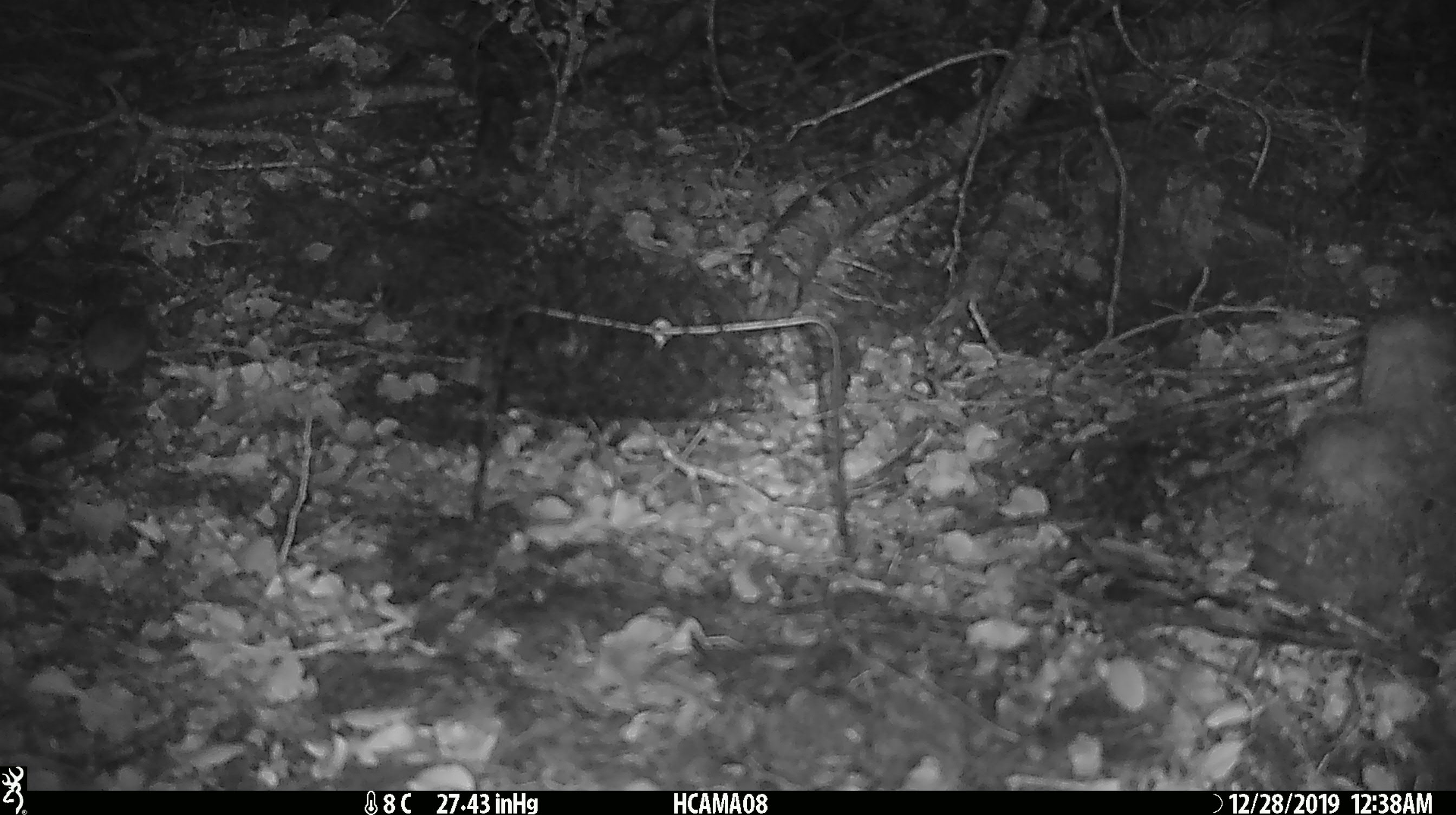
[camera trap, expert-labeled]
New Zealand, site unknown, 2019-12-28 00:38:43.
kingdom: Animalia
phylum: Chordata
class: Mammalia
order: Rodentia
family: Muridae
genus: Mus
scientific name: Mus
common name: mouse